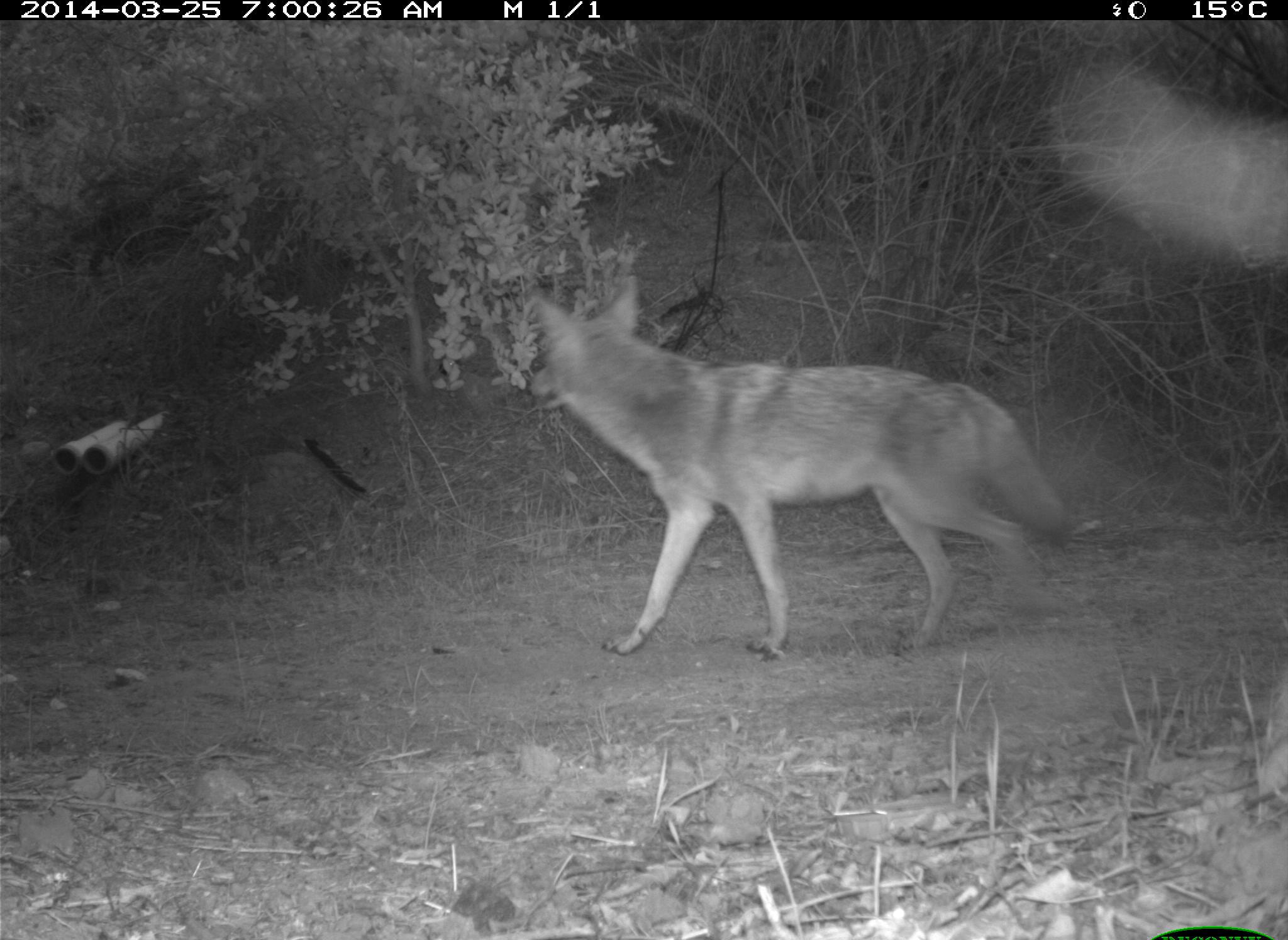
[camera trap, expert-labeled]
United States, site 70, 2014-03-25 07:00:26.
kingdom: Animalia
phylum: Chordata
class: Mammalia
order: Carnivora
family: Canidae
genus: Canis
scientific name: Canis latrans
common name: coyote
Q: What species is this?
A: Coyote (Canis latrans).